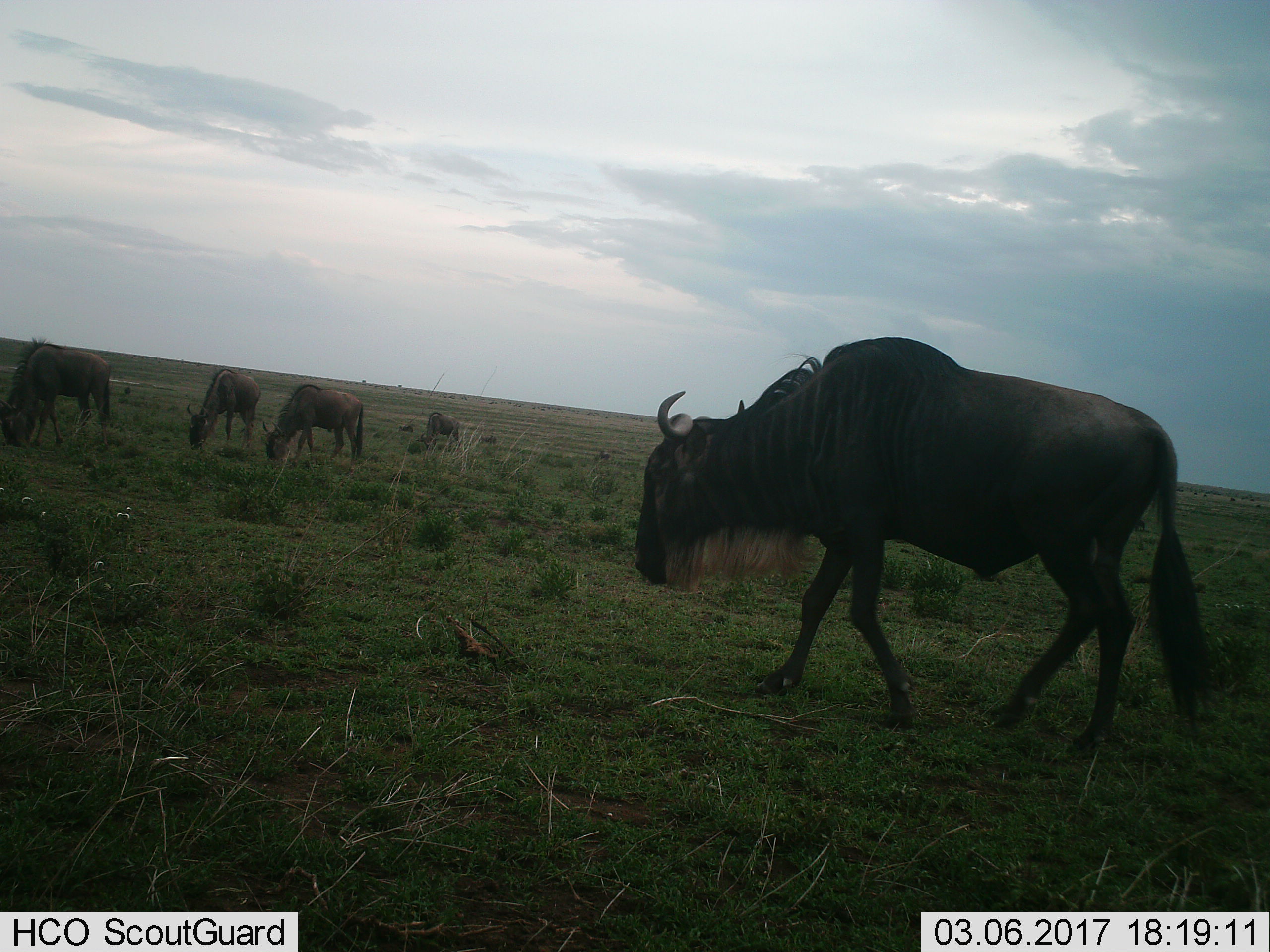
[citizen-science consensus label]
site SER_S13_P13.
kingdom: Animalia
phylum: Chordata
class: Mammalia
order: Artiodactyla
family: Bovidae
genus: Connochaetes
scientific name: Connochaetes taurinus taurinus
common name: blue wildebeest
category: wildebeestblue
Wildebeestblue (blue wildebeest) (Connochaetes taurinus taurinus), count 4. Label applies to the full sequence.